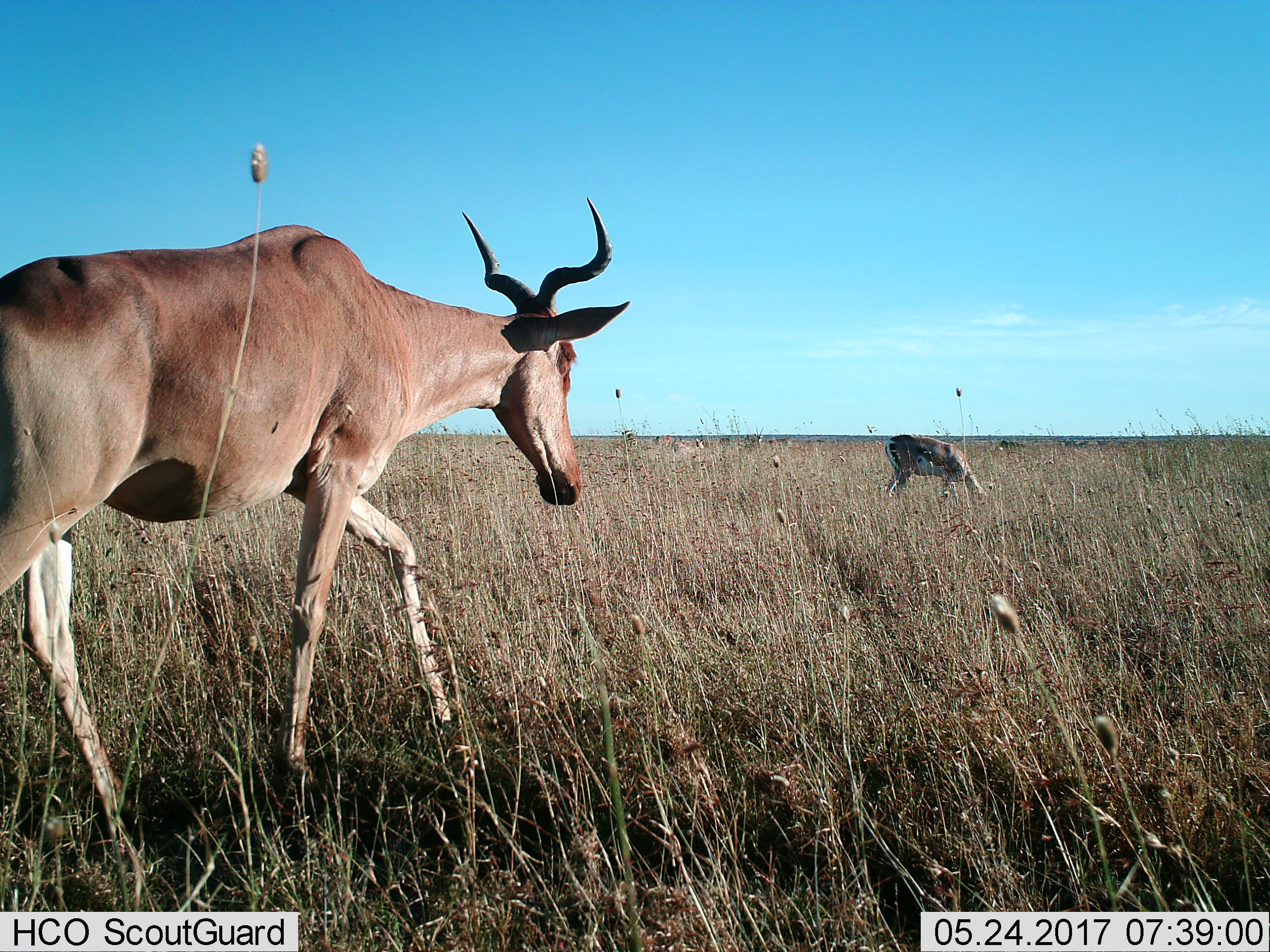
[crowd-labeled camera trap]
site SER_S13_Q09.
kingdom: Animalia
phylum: Chordata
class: Mammalia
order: Artiodactyla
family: Bovidae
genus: Alcelaphus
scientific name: Alcelaphus buselaphus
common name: hartebeest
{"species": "hartebeest (Alcelaphus buselaphus)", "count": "1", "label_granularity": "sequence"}